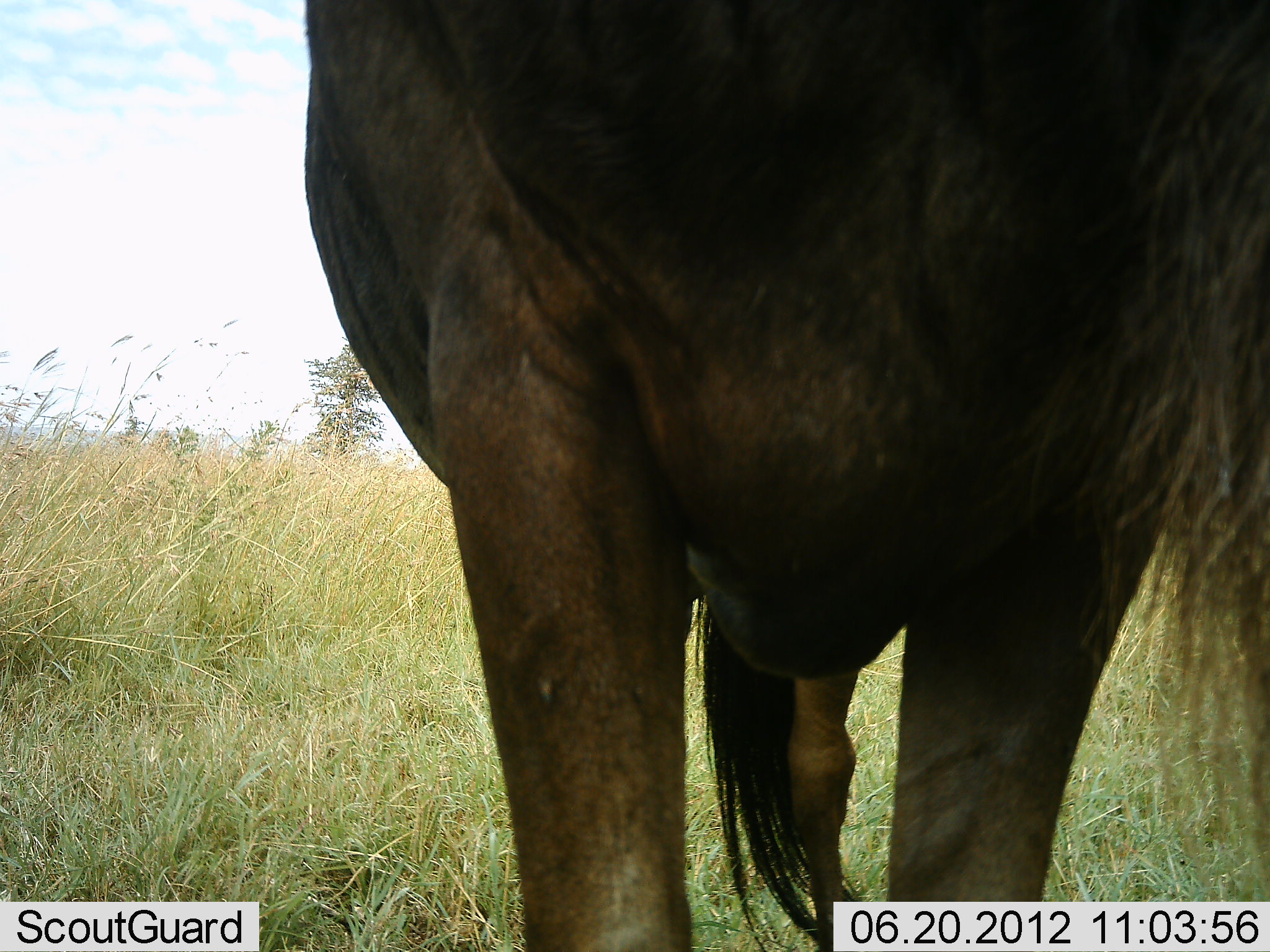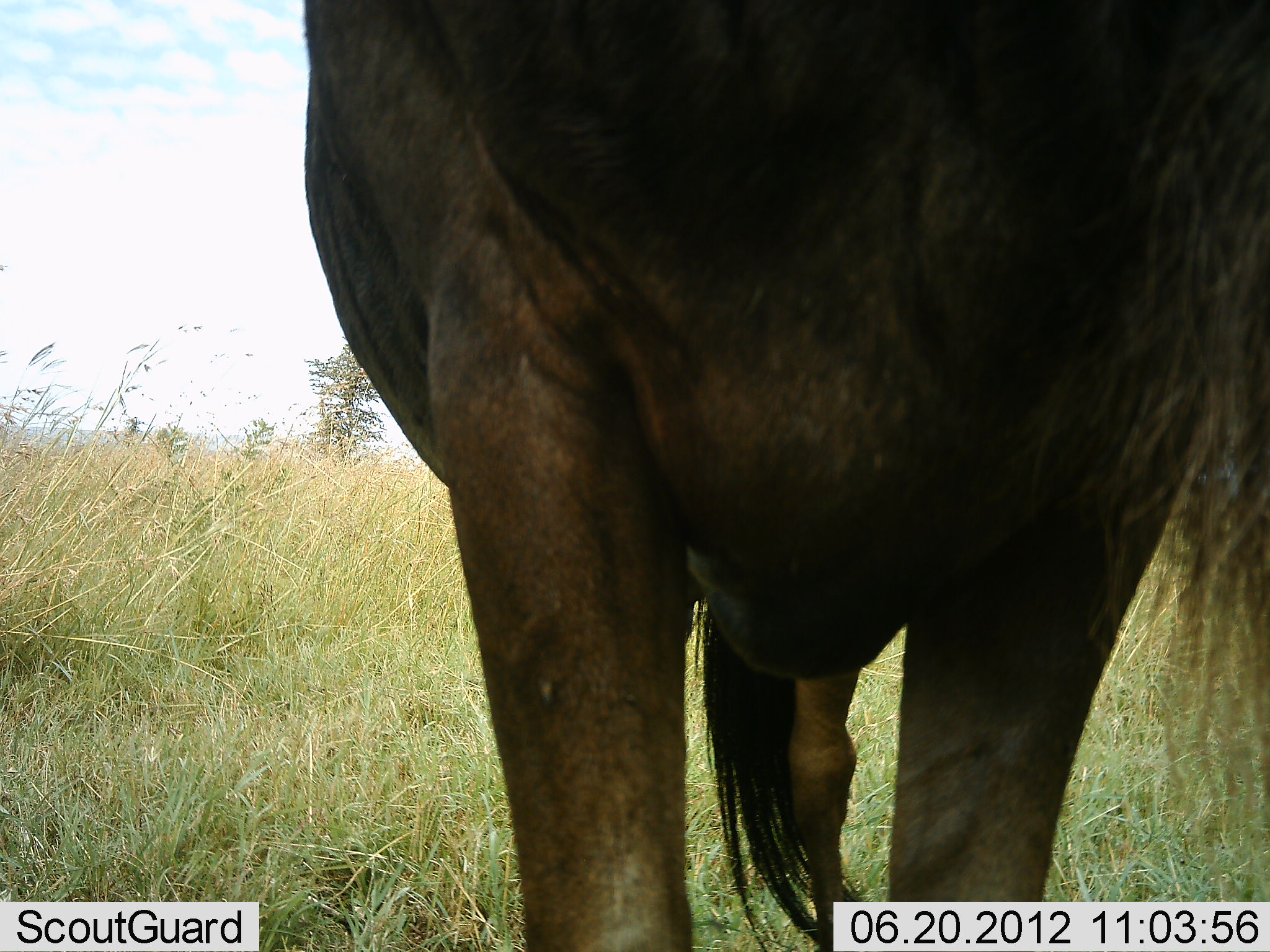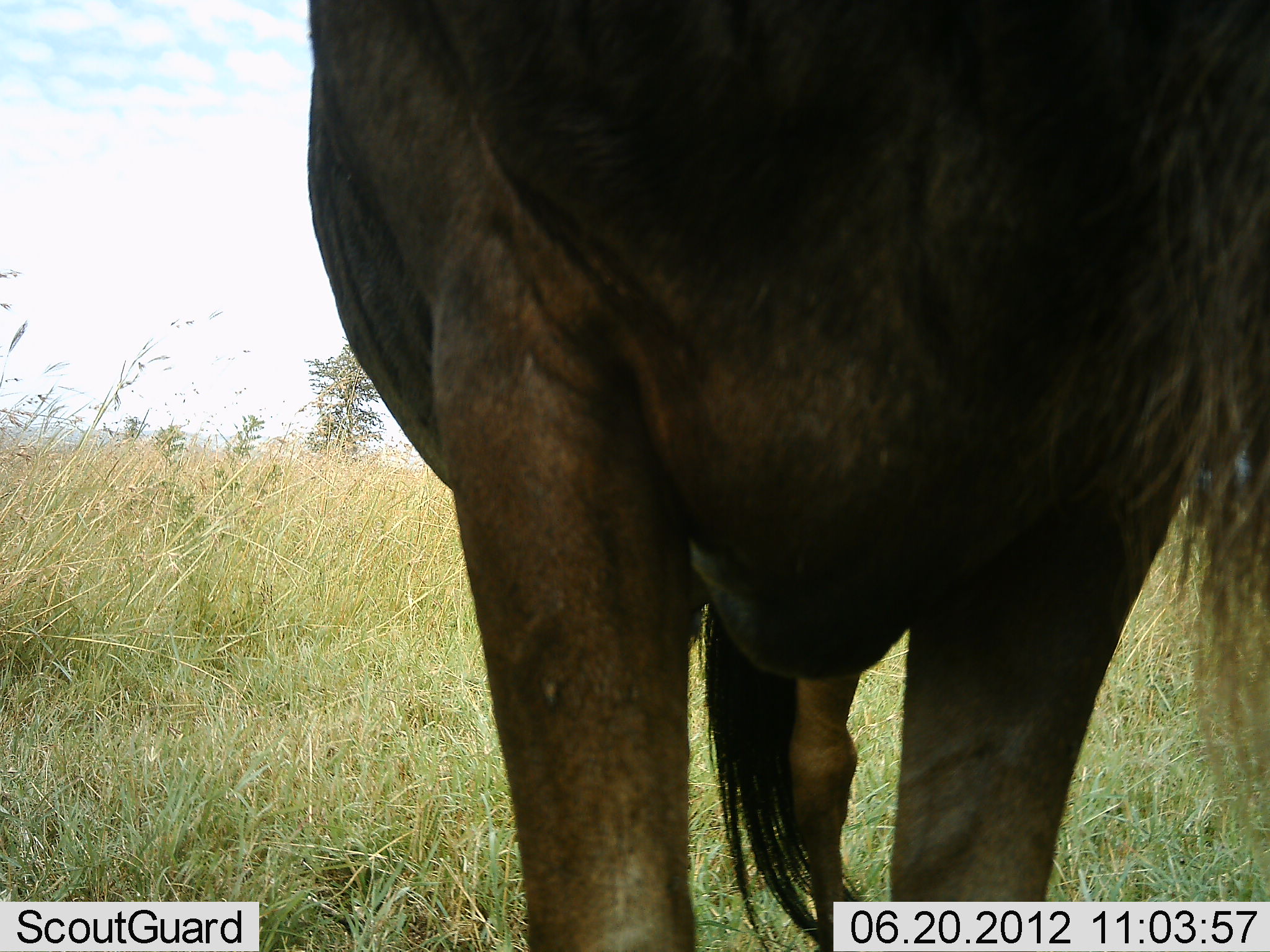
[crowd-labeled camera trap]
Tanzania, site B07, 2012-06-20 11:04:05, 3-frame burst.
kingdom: Animalia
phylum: Chordata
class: Mammalia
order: Artiodactyla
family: Bovidae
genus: Connochaetes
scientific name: Connochaetes taurinus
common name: blue wildebeest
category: wildebeest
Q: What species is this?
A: Wildebeest (blue wildebeest) (Connochaetes taurinus).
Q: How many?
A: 1.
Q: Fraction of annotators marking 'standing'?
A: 100%.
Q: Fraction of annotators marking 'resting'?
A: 0%.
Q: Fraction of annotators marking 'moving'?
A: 0%.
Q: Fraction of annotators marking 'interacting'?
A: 0%.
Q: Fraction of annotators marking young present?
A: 0%.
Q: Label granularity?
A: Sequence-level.